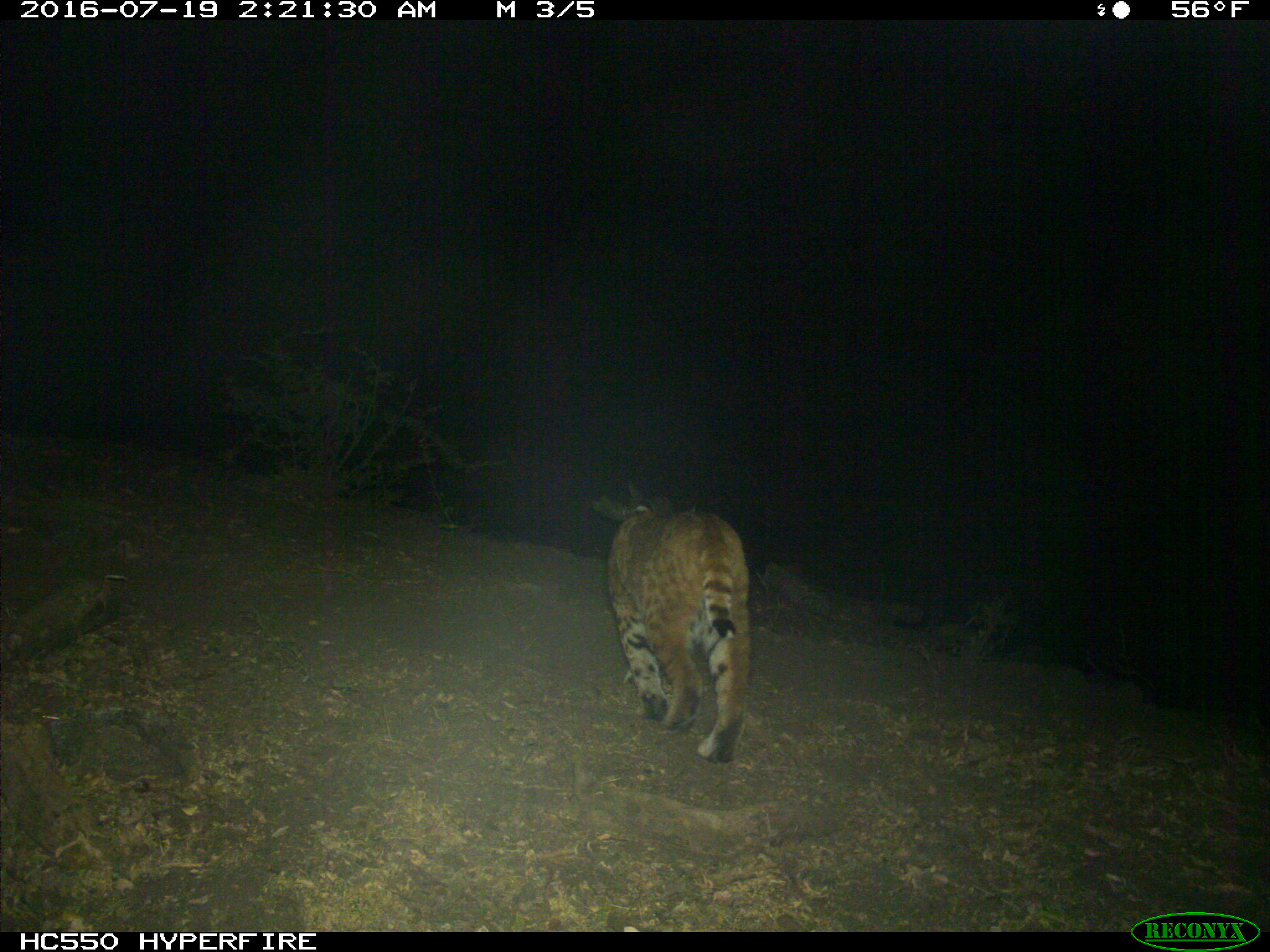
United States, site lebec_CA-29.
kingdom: Animalia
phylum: Chordata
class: Mammalia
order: Carnivora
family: Felidae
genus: Lynx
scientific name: Lynx rufus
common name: bobcat